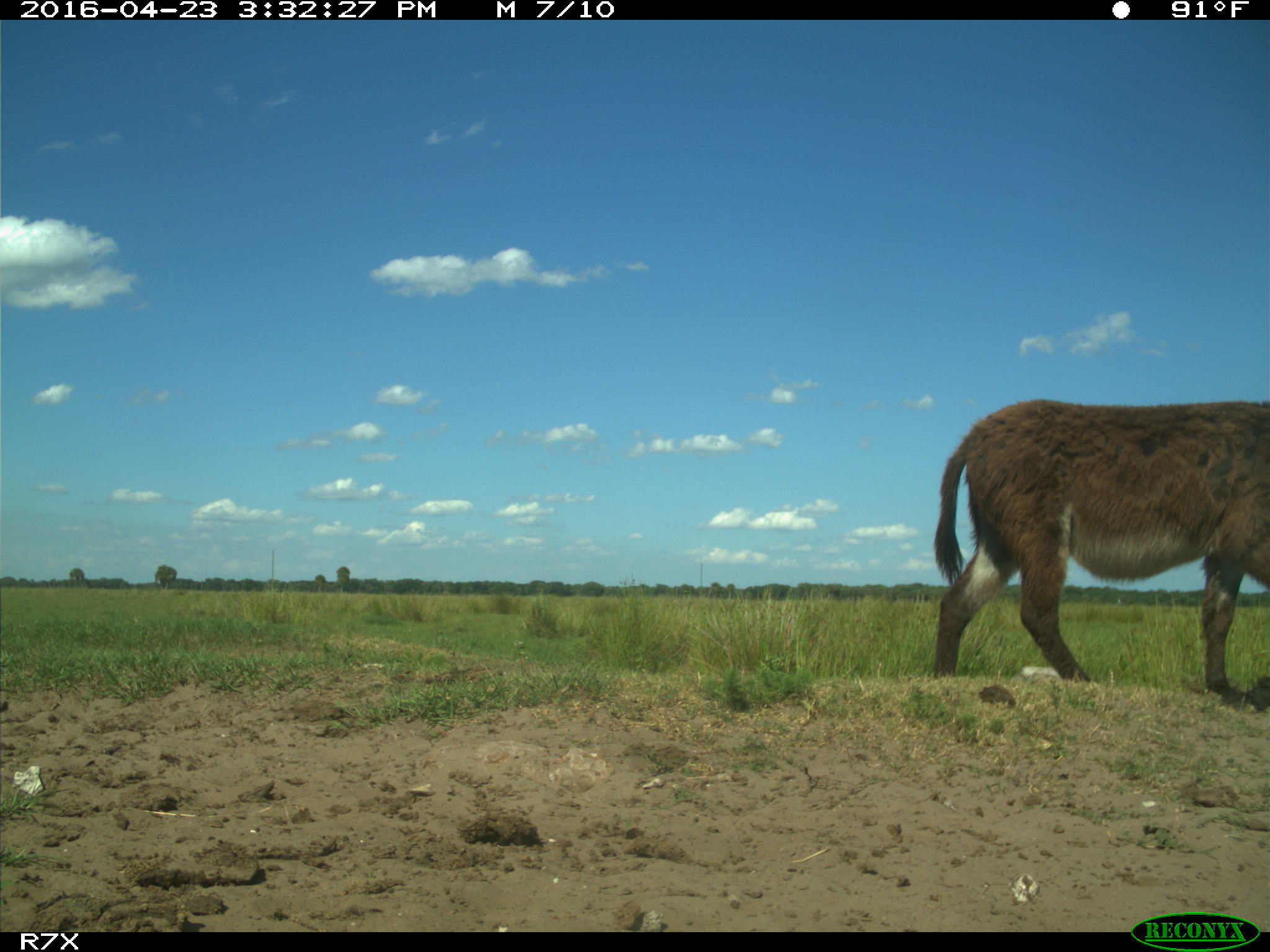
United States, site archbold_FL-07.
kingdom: Animalia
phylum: Chordata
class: Mammalia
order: Artiodactyla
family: Bovidae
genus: Bos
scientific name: Bos taurus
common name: domestic cow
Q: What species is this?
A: Bos taurus (domestic cow).